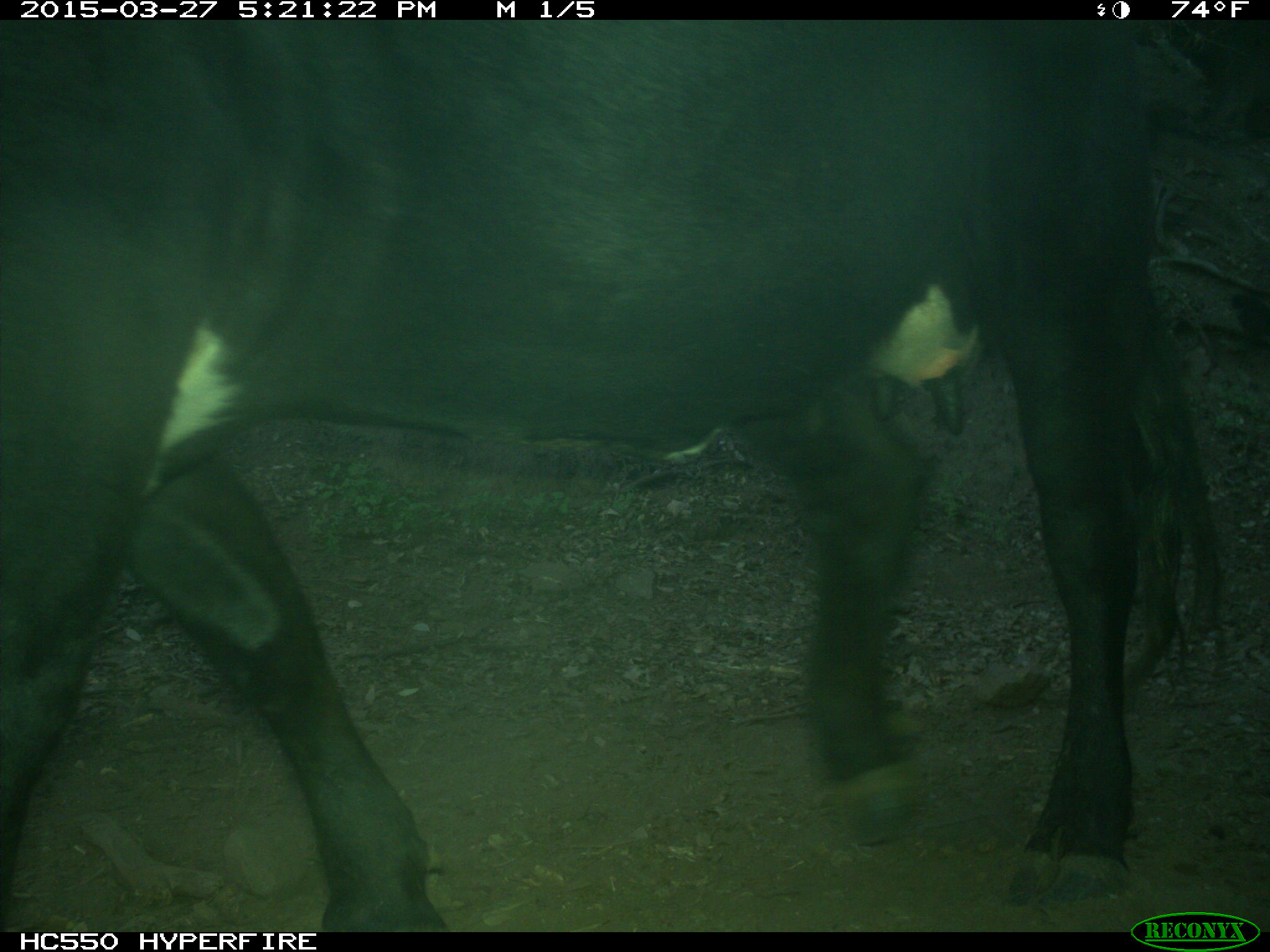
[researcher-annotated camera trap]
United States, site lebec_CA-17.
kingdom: Animalia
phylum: Chordata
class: Mammalia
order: Artiodactyla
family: Bovidae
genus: Bos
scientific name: Bos taurus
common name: domestic cow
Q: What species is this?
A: Bos taurus (domestic cow).